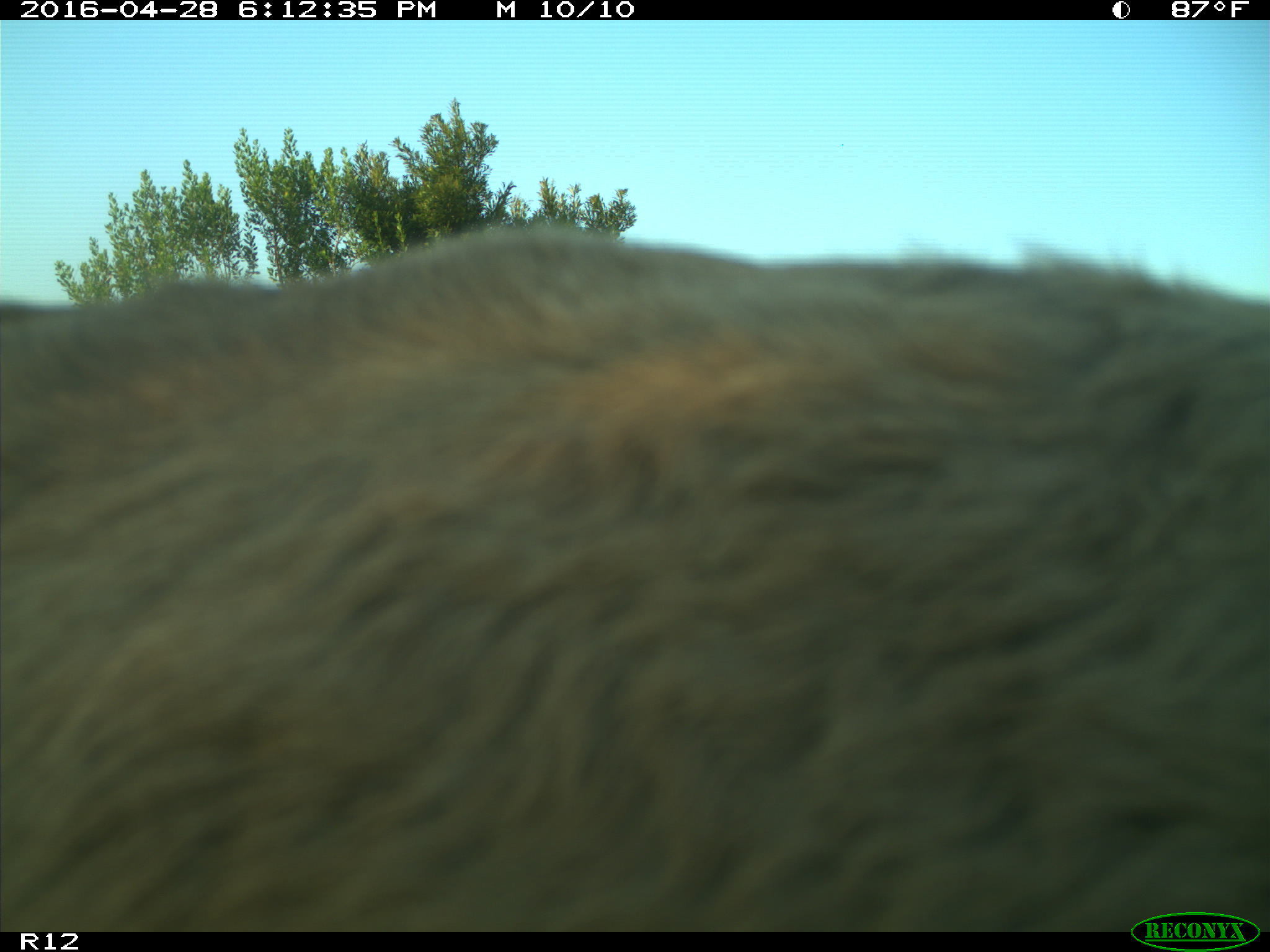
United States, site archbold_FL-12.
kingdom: Animalia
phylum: Chordata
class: Mammalia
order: Artiodactyla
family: Bovidae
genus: Bos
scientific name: Bos taurus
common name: domestic cow